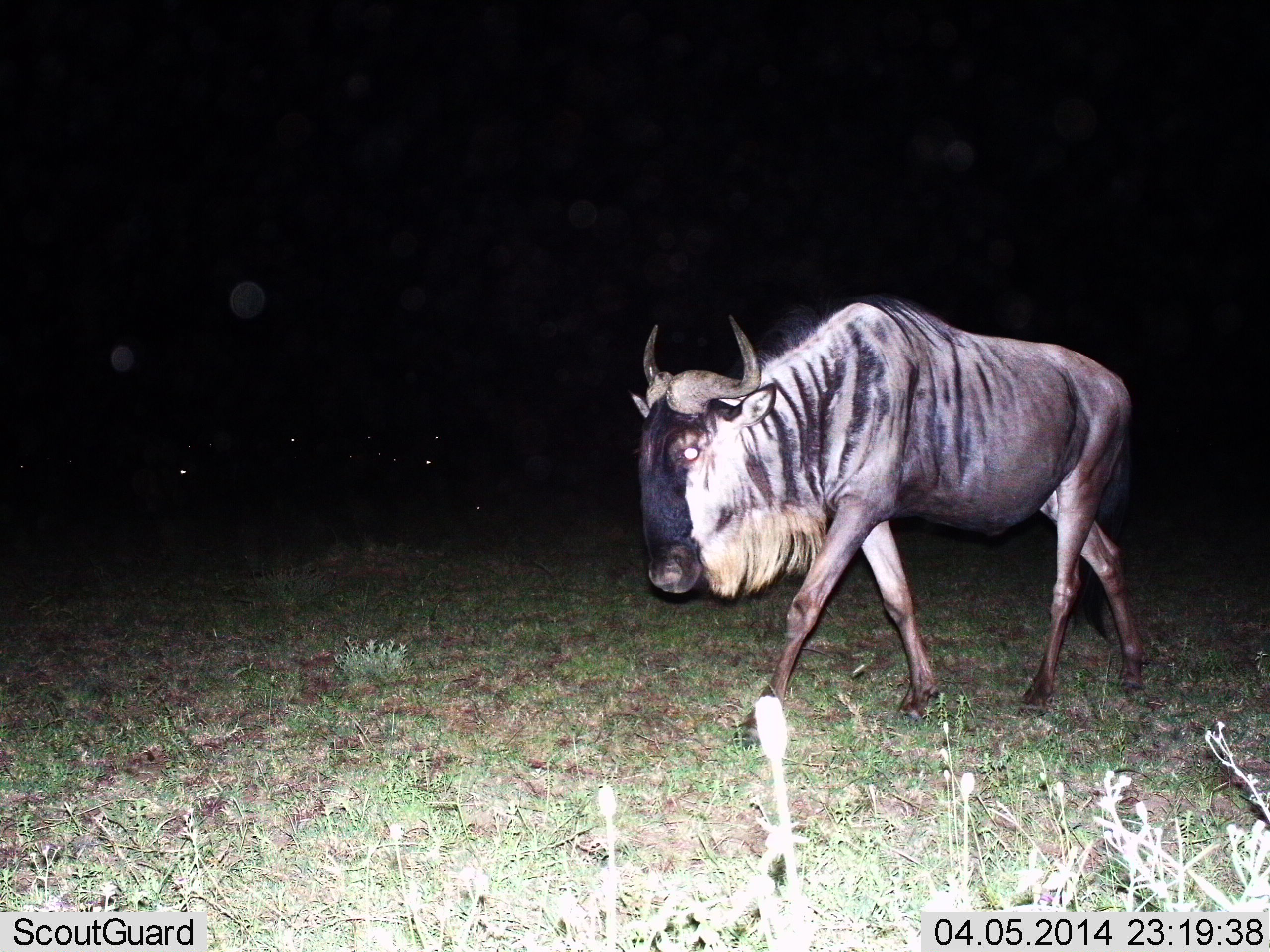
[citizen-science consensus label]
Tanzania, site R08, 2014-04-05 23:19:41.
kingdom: Animalia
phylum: Chordata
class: Mammalia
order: Artiodactyla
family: Bovidae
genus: Connochaetes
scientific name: Connochaetes taurinus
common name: blue wildebeest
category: wildebeest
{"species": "wildebeest (blue wildebeest) (Connochaetes taurinus)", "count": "1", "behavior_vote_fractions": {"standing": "0%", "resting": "0%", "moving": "100%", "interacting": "0%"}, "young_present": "0%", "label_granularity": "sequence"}